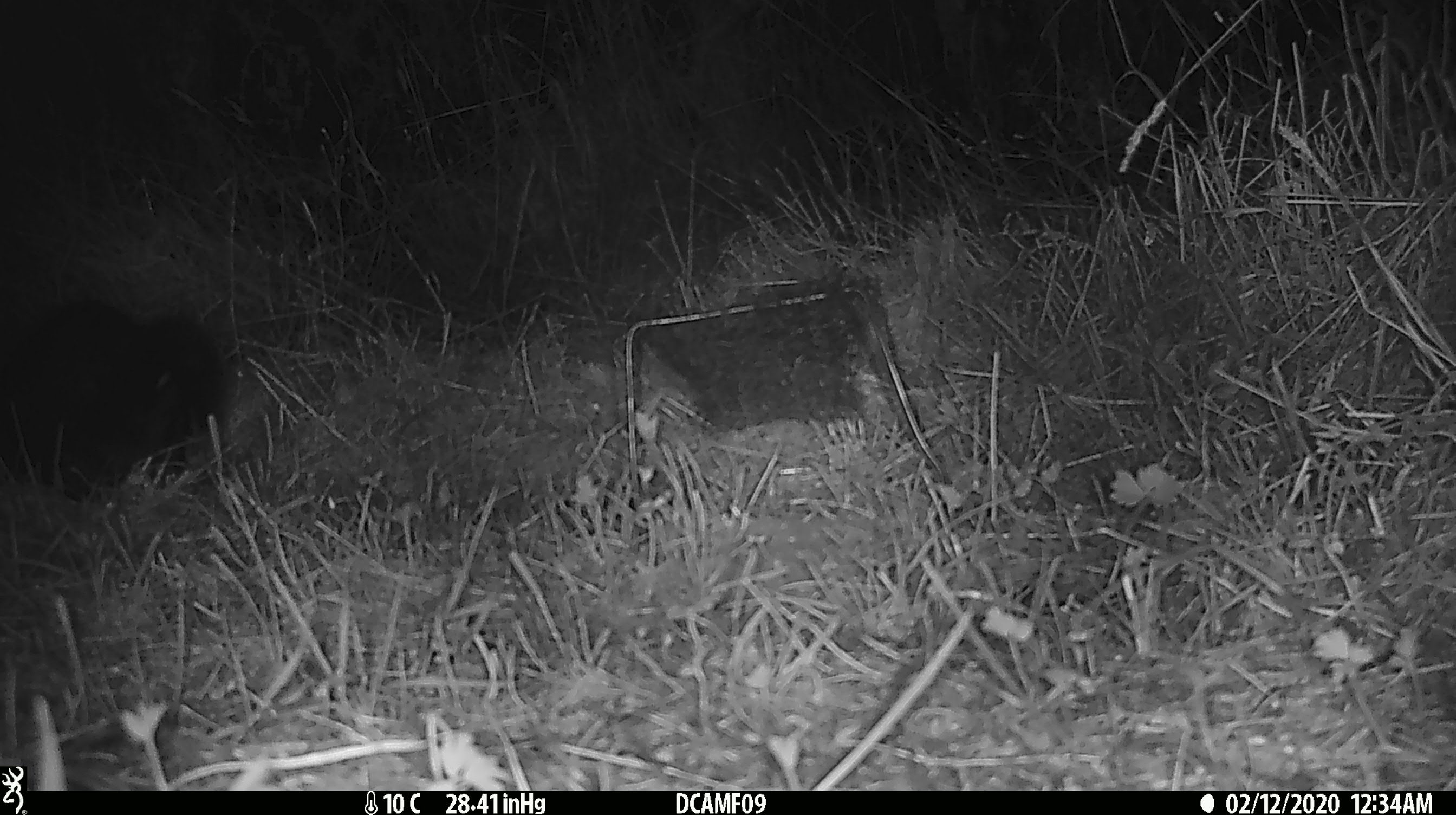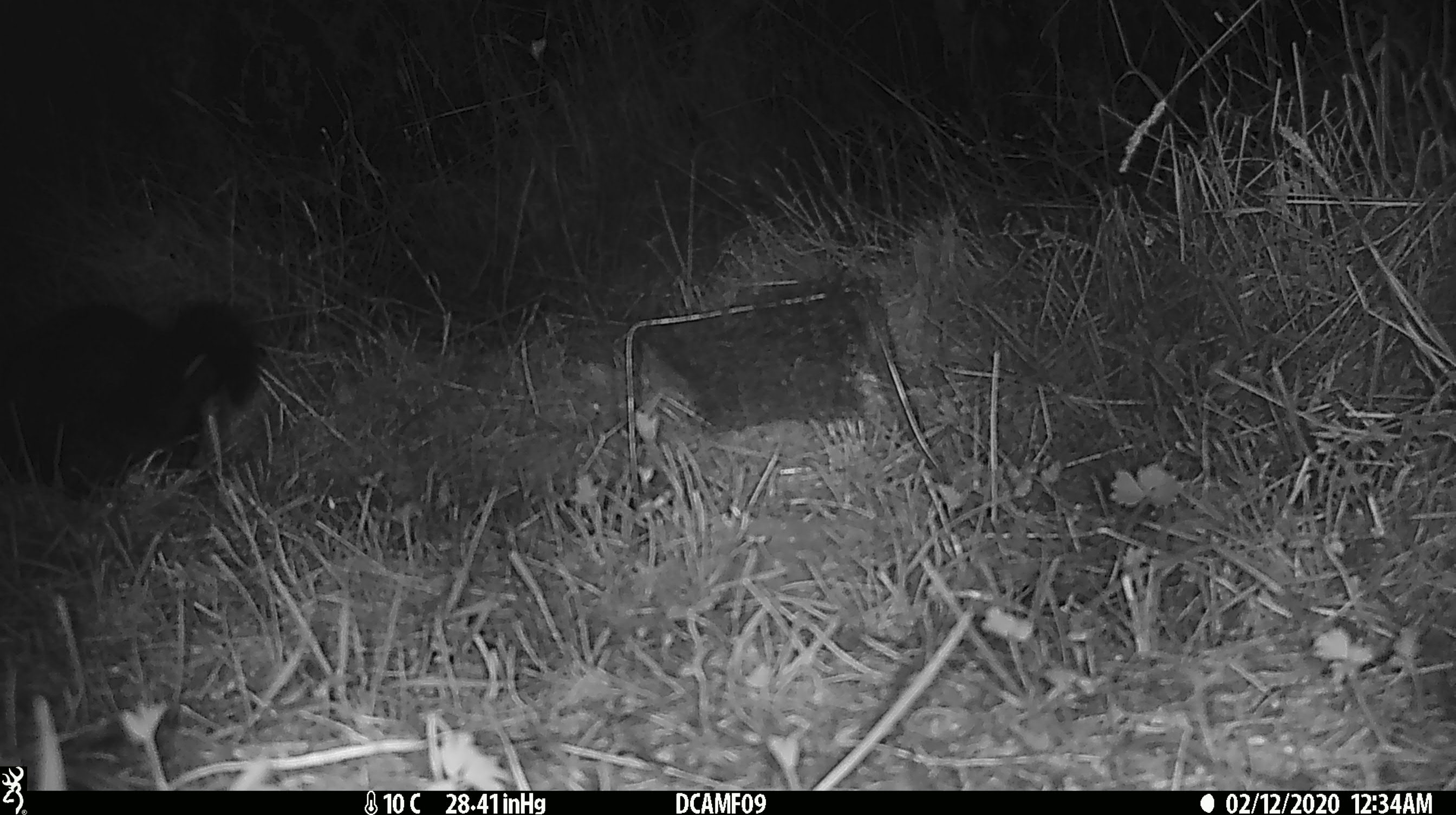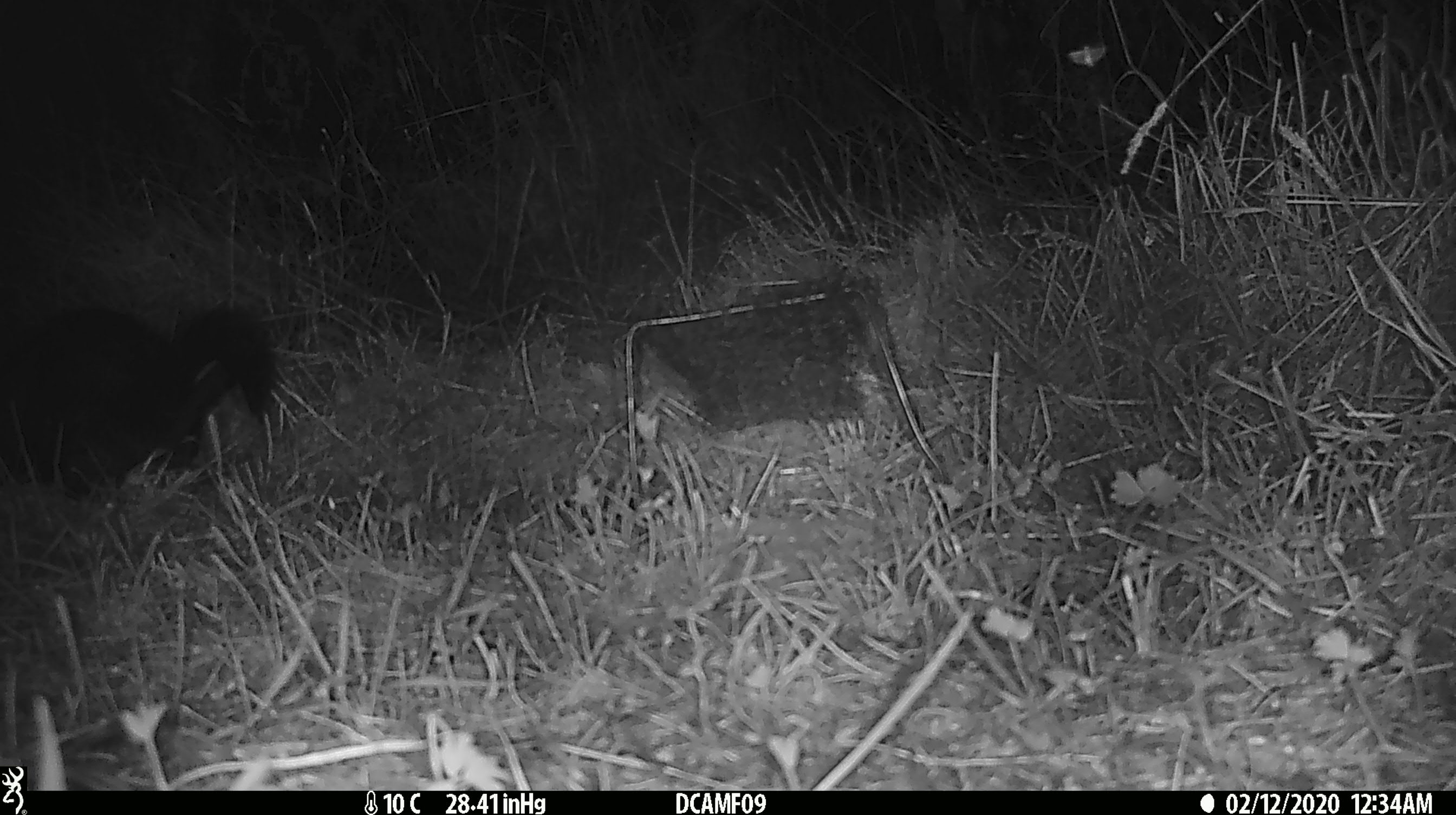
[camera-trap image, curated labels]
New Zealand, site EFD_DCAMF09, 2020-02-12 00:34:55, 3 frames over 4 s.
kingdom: Animalia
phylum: Chordata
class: Mammalia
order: Diprotodontia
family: Phalangeridae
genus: Trichosurus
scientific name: Trichosurus vulpecula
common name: common brushtail possum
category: possum